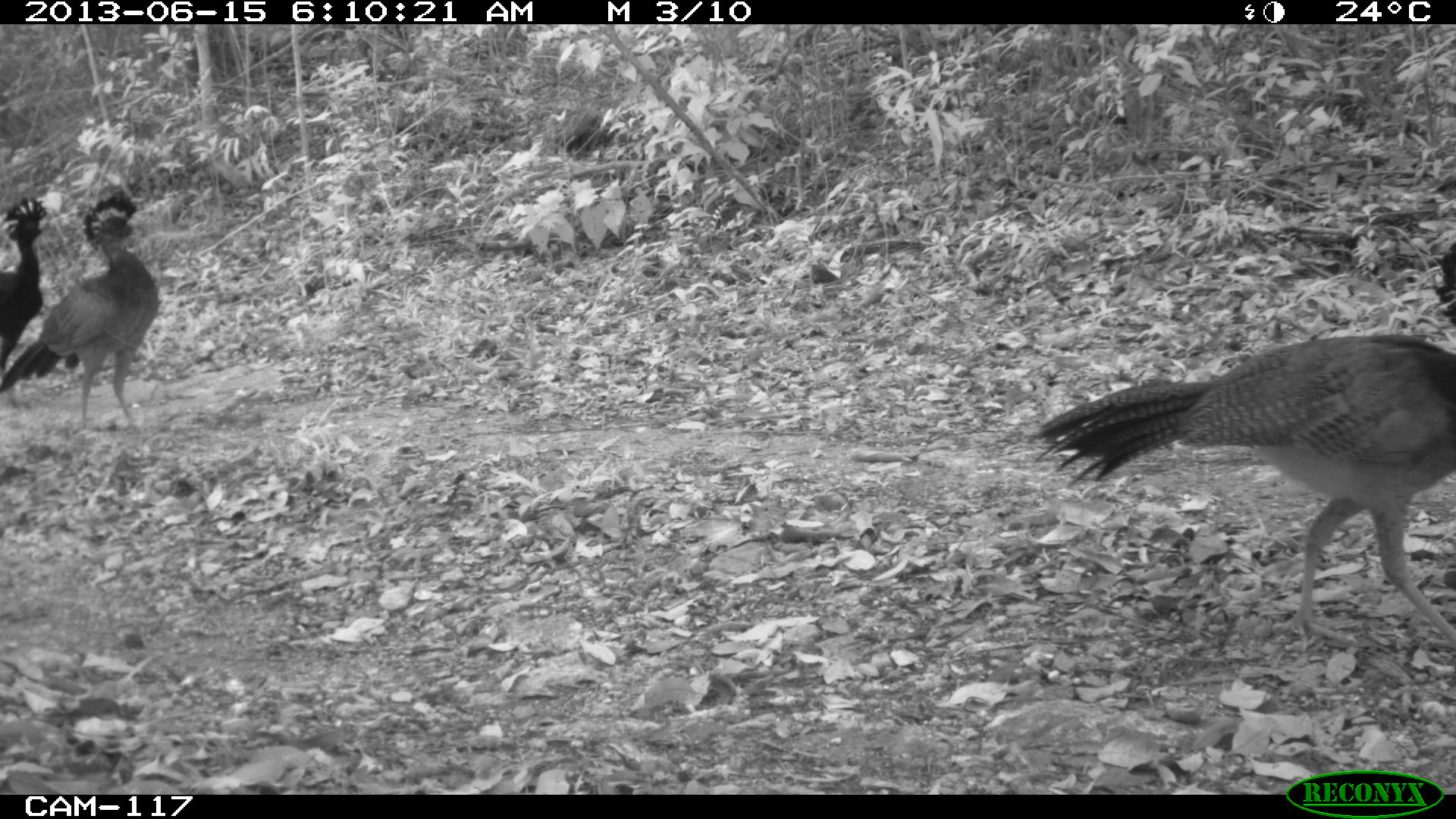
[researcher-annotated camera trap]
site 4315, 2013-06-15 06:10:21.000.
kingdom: Animalia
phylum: Chordata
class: Aves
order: Galliformes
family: Cracidae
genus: Crax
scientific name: Crax rubra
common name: great curassow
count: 3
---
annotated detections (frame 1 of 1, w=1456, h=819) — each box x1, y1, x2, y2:
crax rubra: 1027, 240, 1455, 650; 0, 191, 160, 430; 0, 196, 47, 369